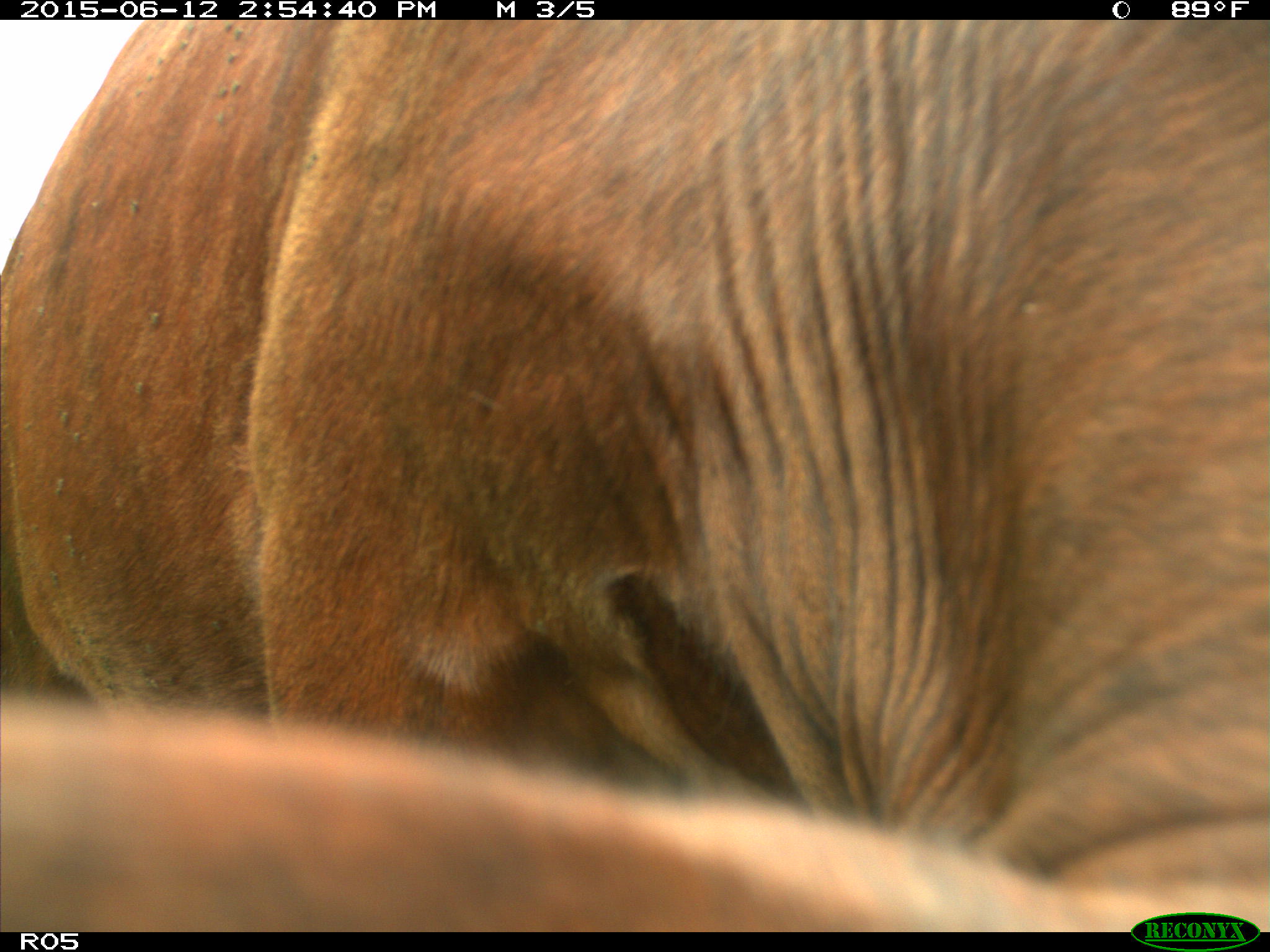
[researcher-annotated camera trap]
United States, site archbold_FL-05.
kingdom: Animalia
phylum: Chordata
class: Mammalia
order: Artiodactyla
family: Bovidae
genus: Bos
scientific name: Bos taurus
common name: domestic cow